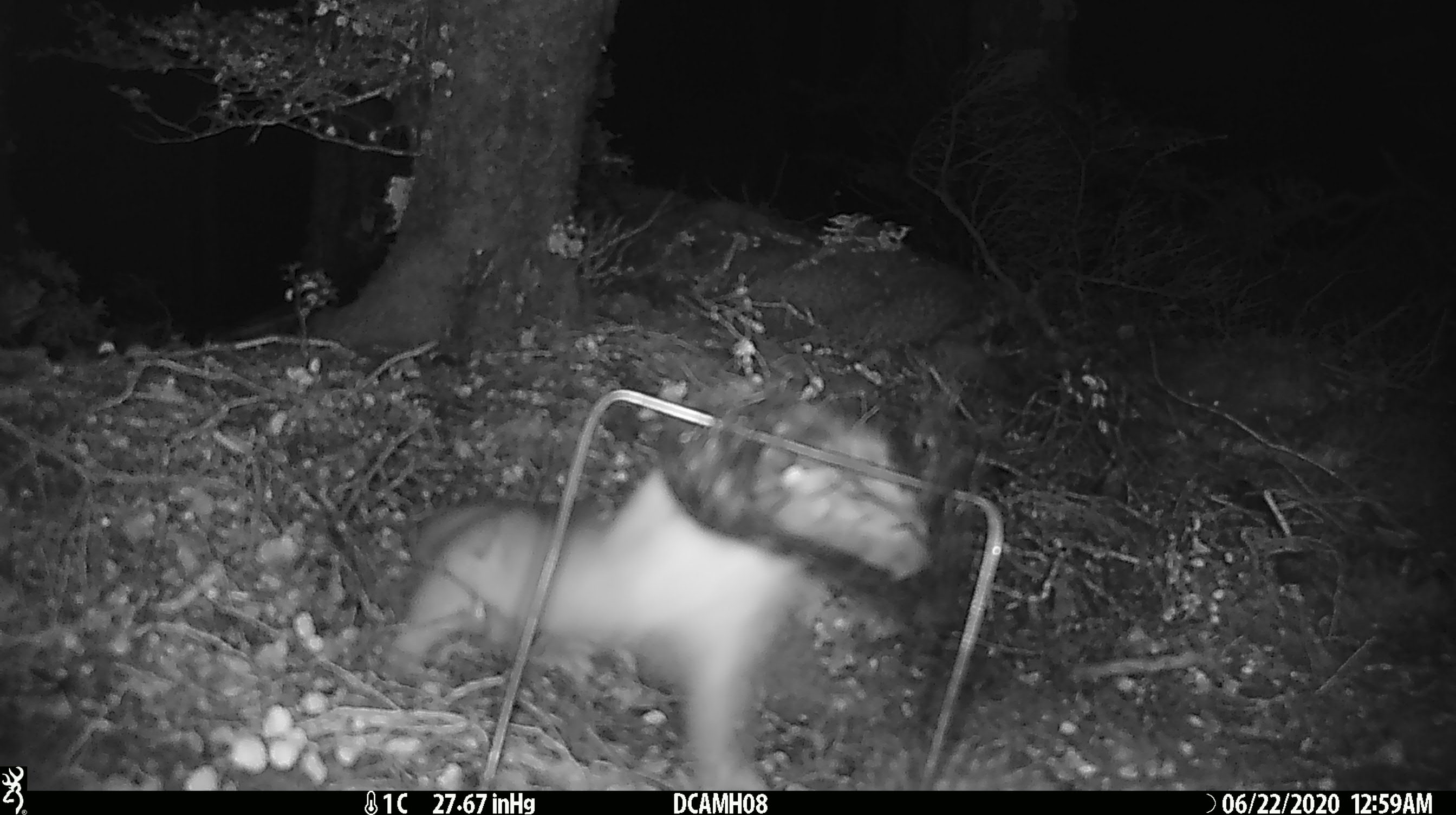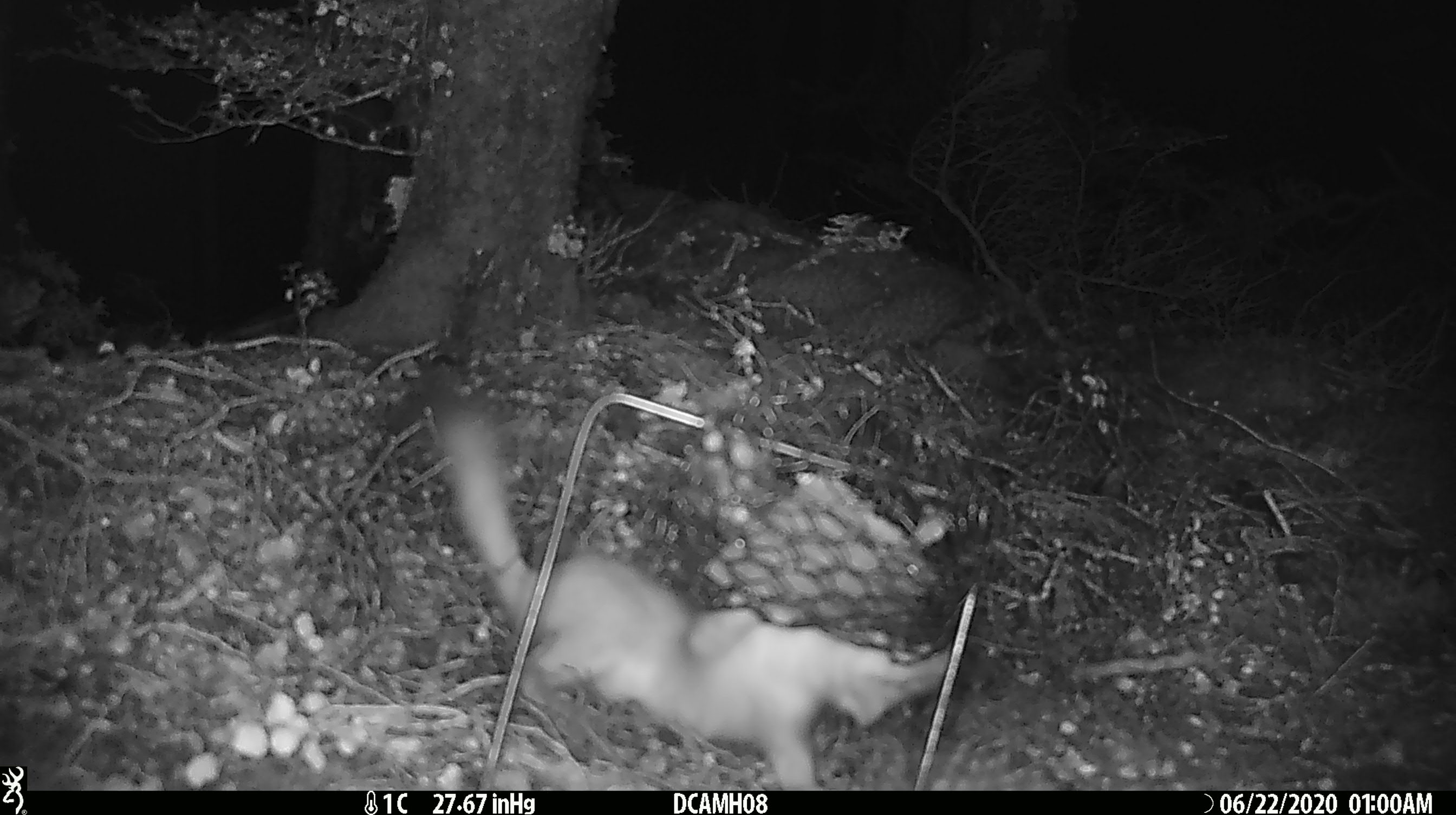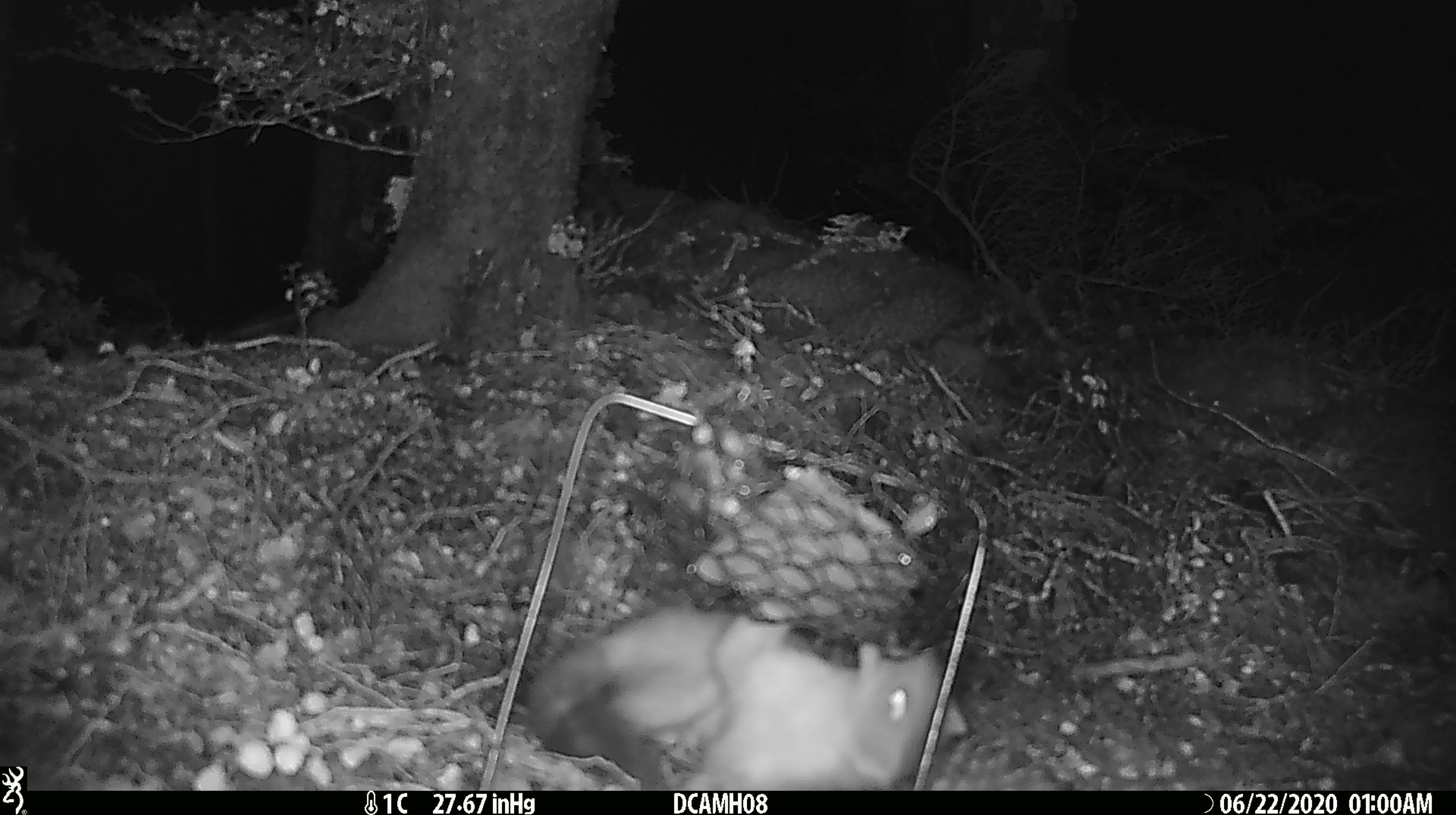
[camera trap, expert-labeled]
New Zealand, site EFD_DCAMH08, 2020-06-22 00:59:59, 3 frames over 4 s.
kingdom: Animalia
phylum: Chordata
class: Mammalia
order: Carnivora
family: Mustelidae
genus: Mustela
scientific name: Mustela erminea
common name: stoat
Stoat (Mustela erminea).